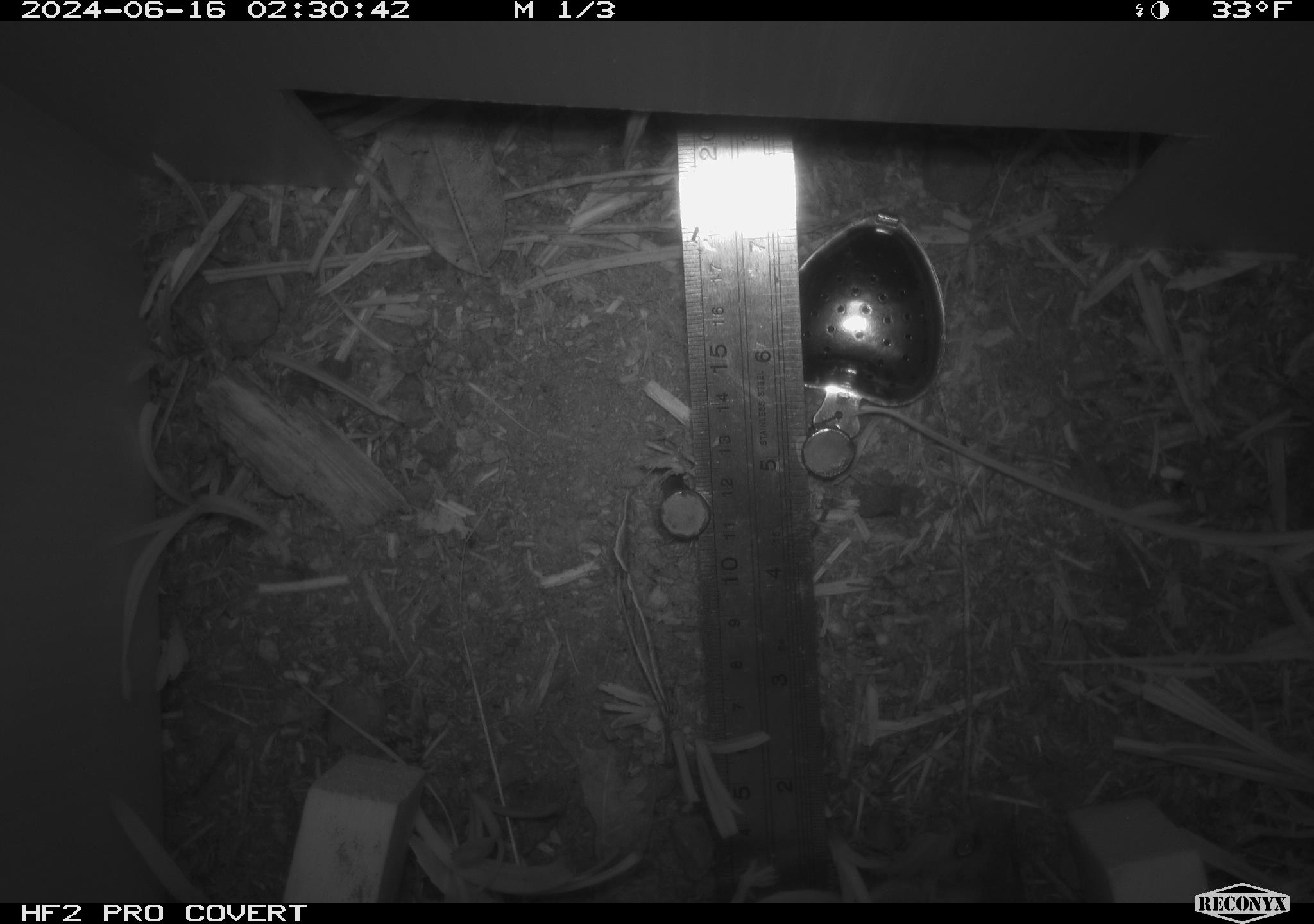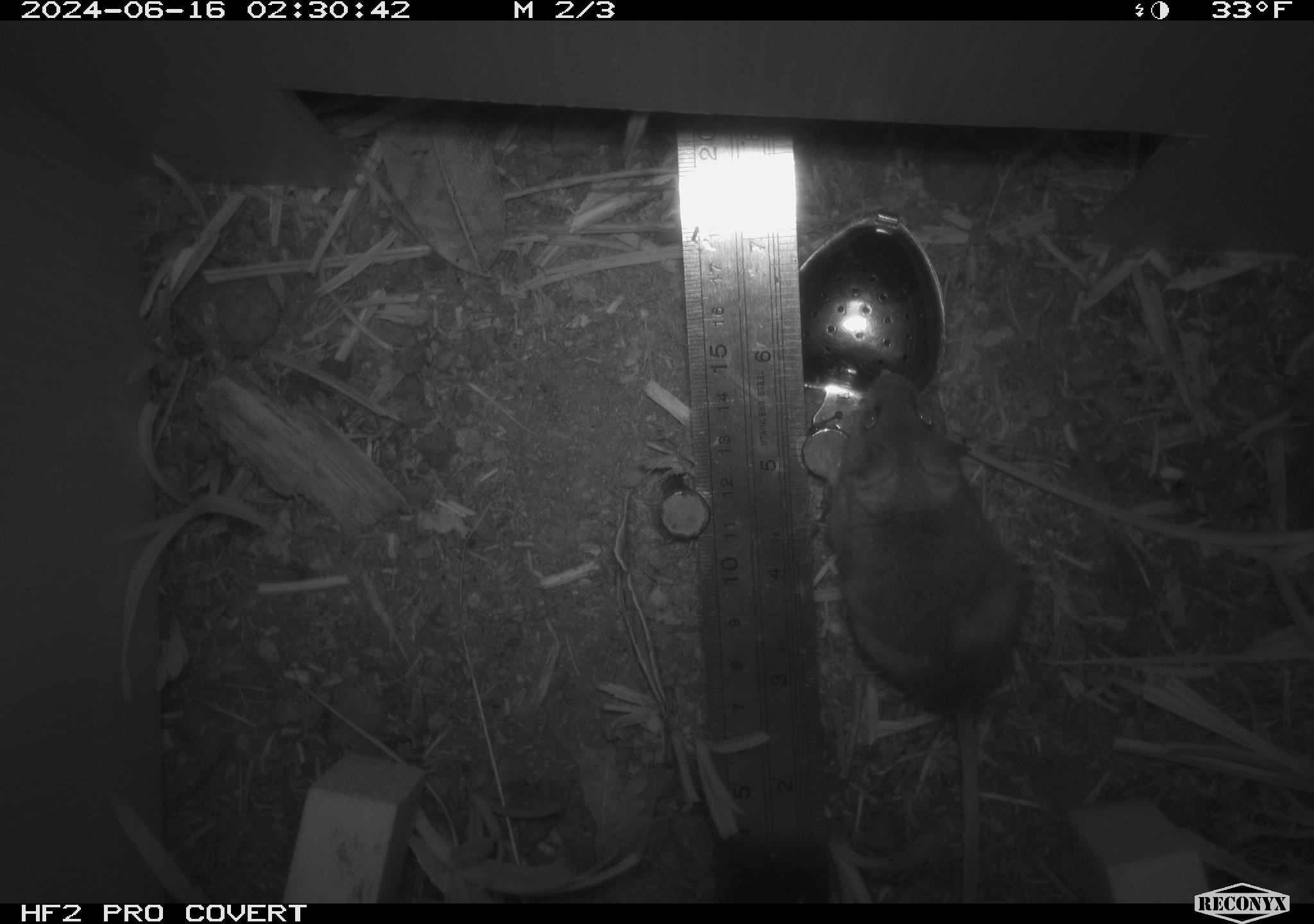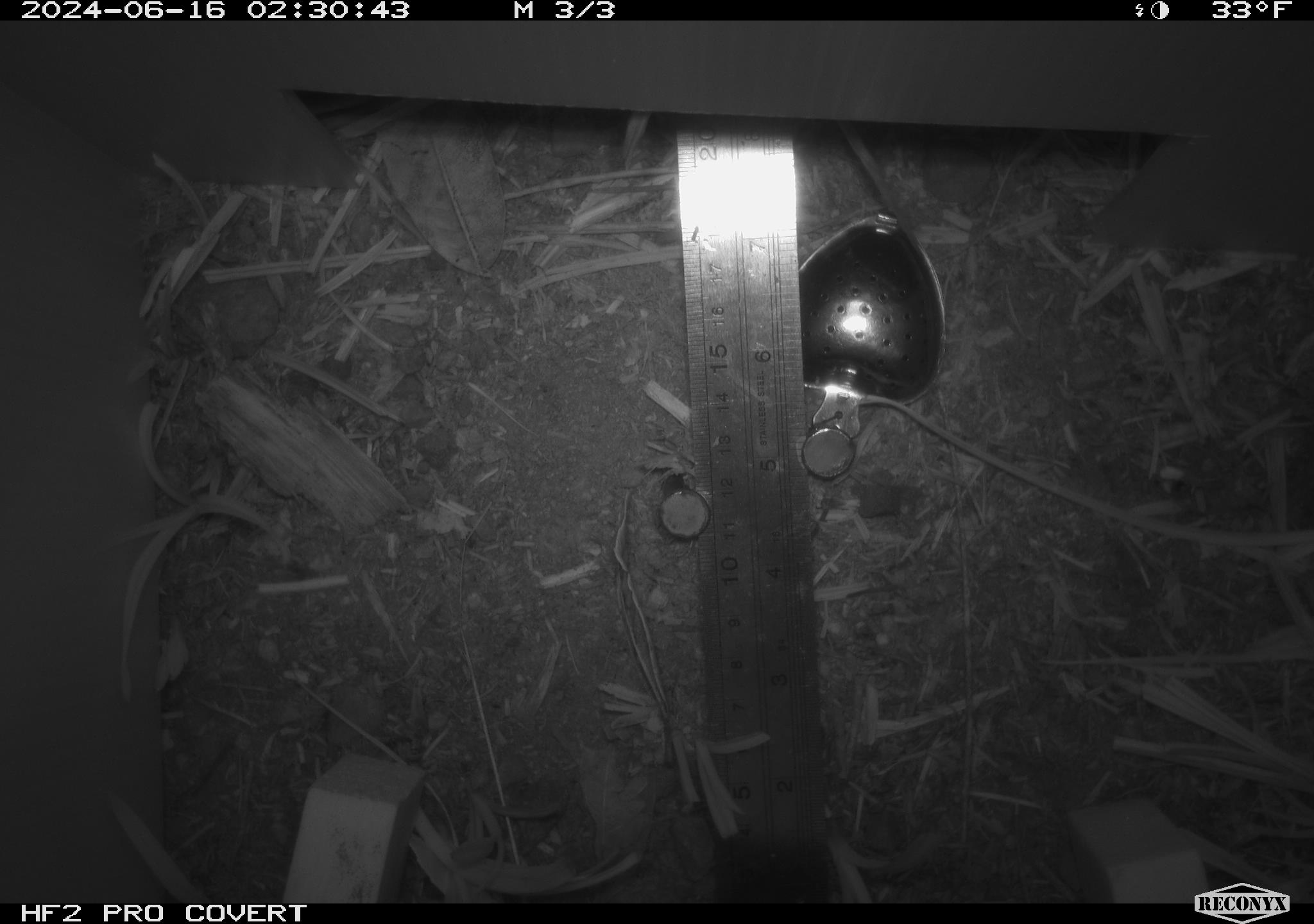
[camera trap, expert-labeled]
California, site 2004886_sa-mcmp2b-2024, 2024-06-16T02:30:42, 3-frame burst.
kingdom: Animalia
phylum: Chordata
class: Mammalia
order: Rodentia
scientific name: Rodentia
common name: mouse species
Mouse species (Rodentia).